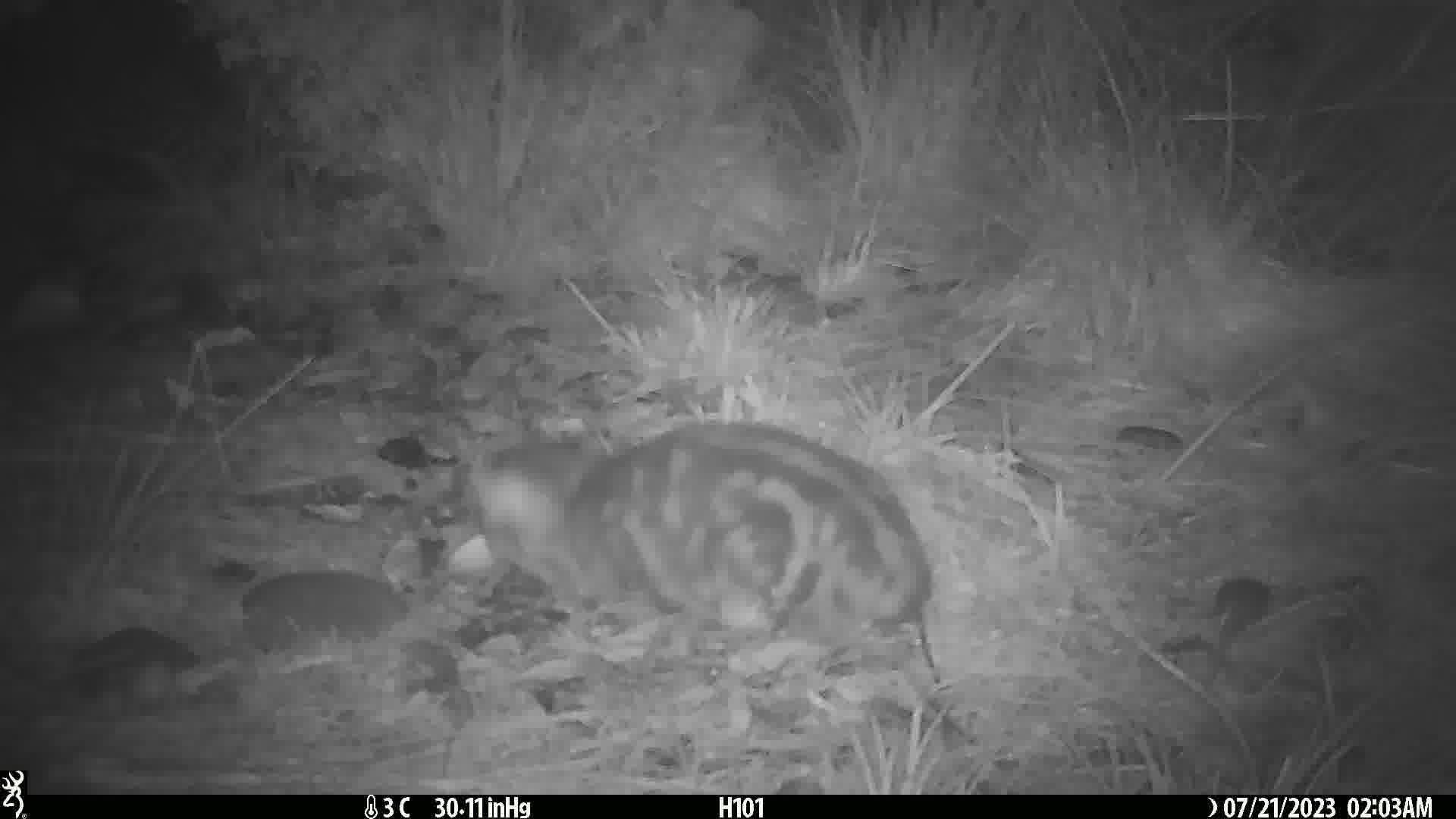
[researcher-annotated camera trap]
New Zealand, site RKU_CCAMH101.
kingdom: Animalia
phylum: Chordata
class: Mammalia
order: Carnivora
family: Felidae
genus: Felis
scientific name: Felis catus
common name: domestic cat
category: cat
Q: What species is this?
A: Cat (domestic cat) (Felis catus).